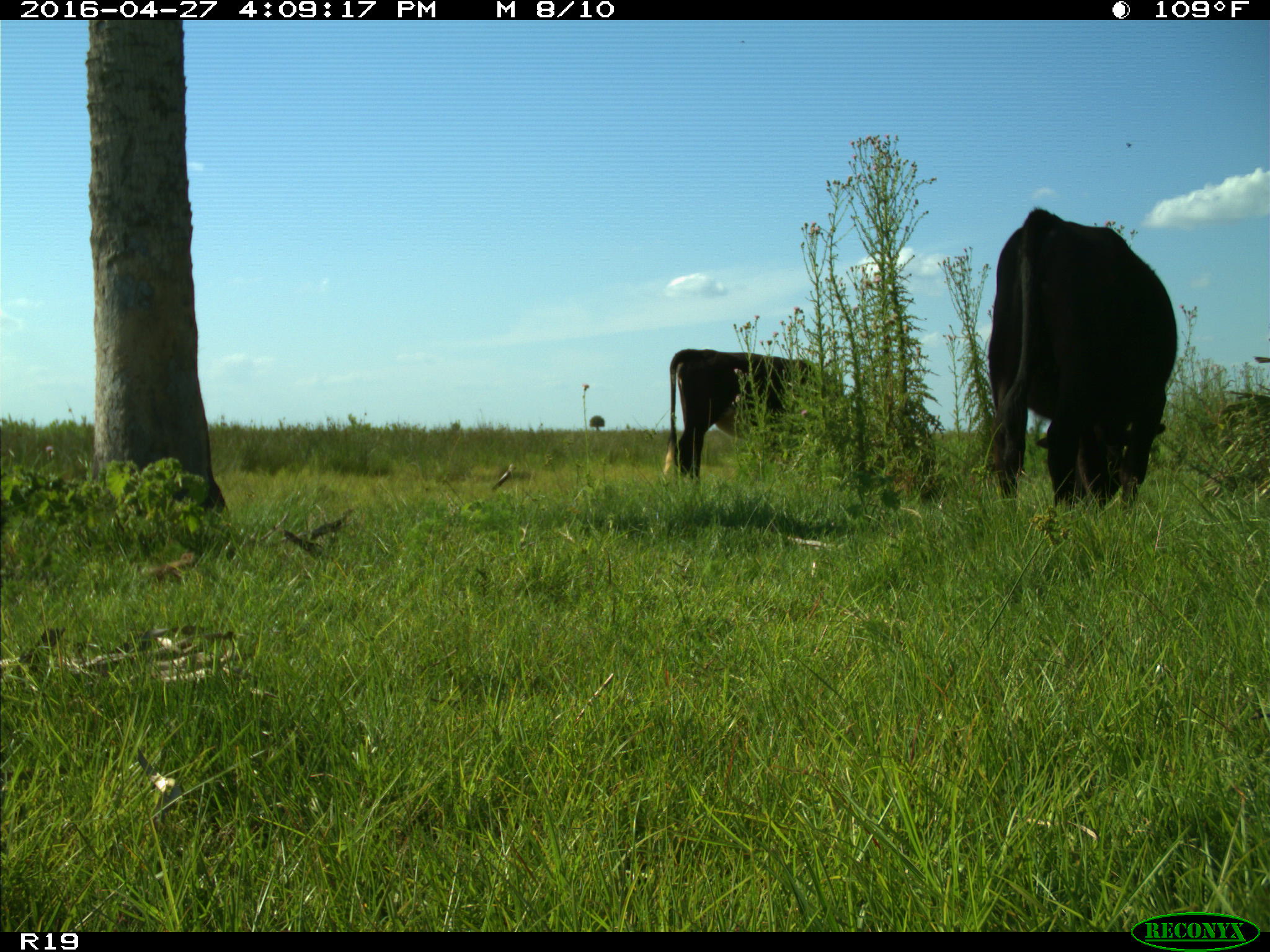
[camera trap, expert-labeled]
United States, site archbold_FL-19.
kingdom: Animalia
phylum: Chordata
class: Mammalia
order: Artiodactyla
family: Bovidae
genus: Bos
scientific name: Bos taurus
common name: domestic cow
Bos taurus (domestic cow).